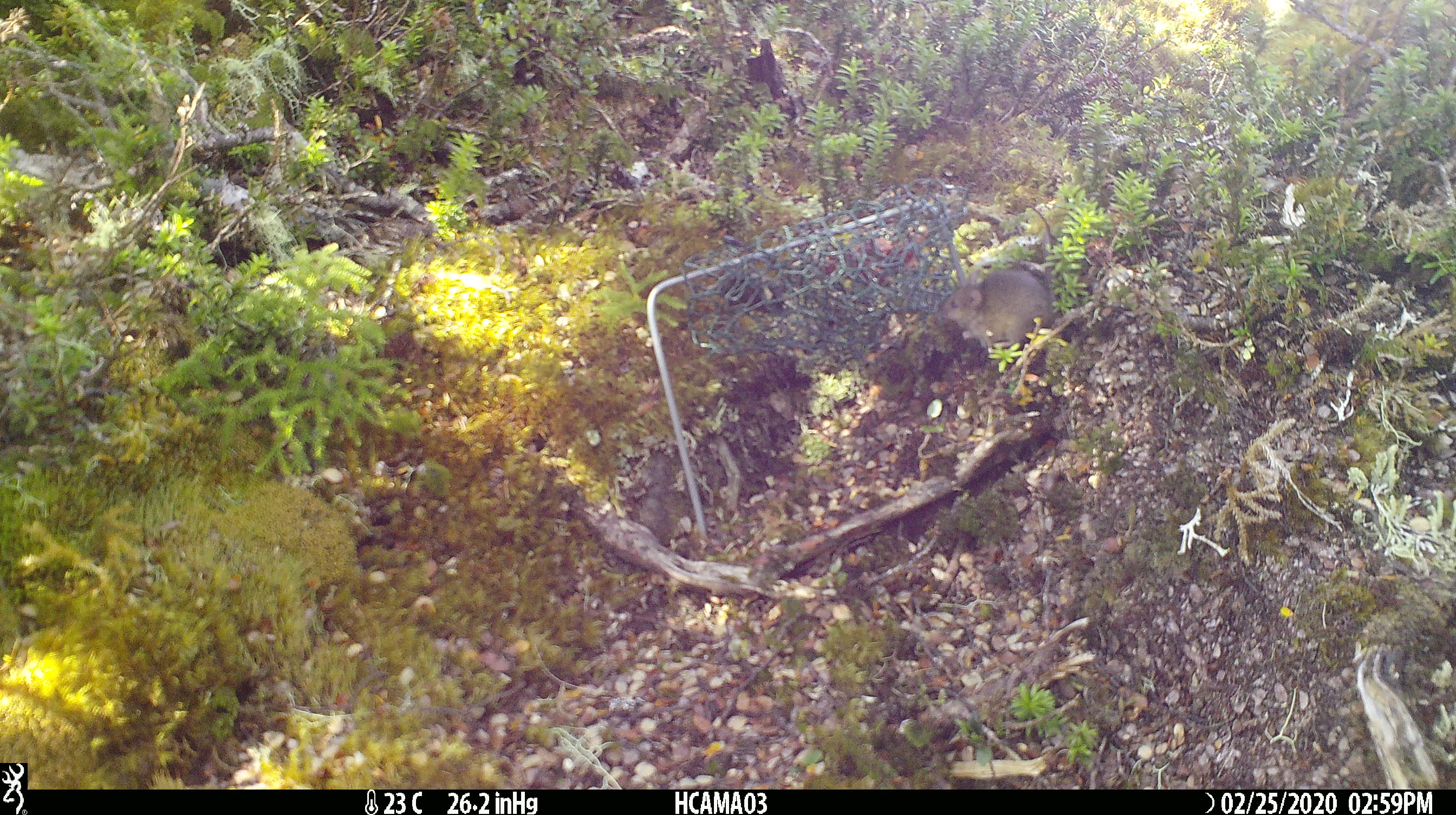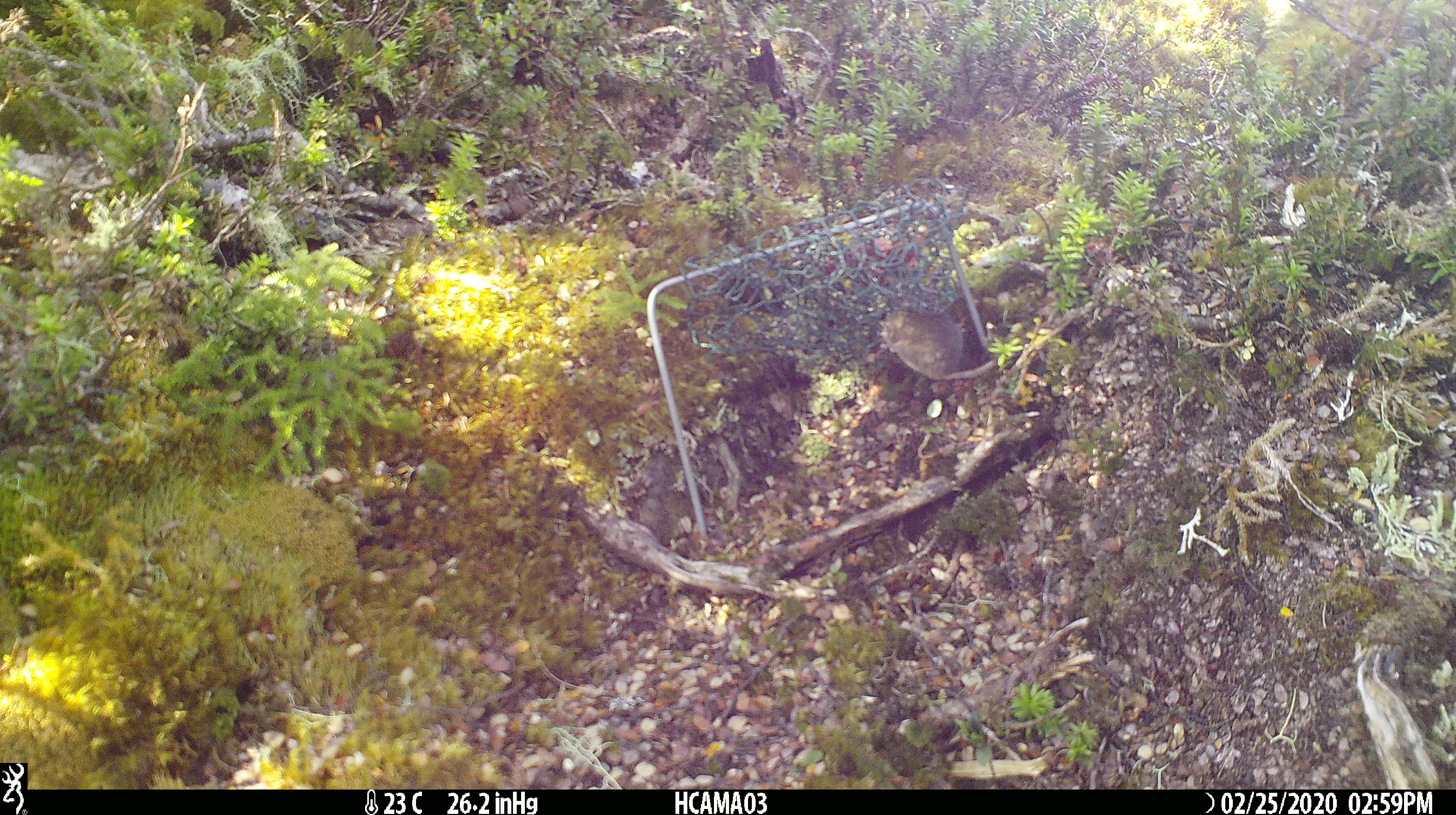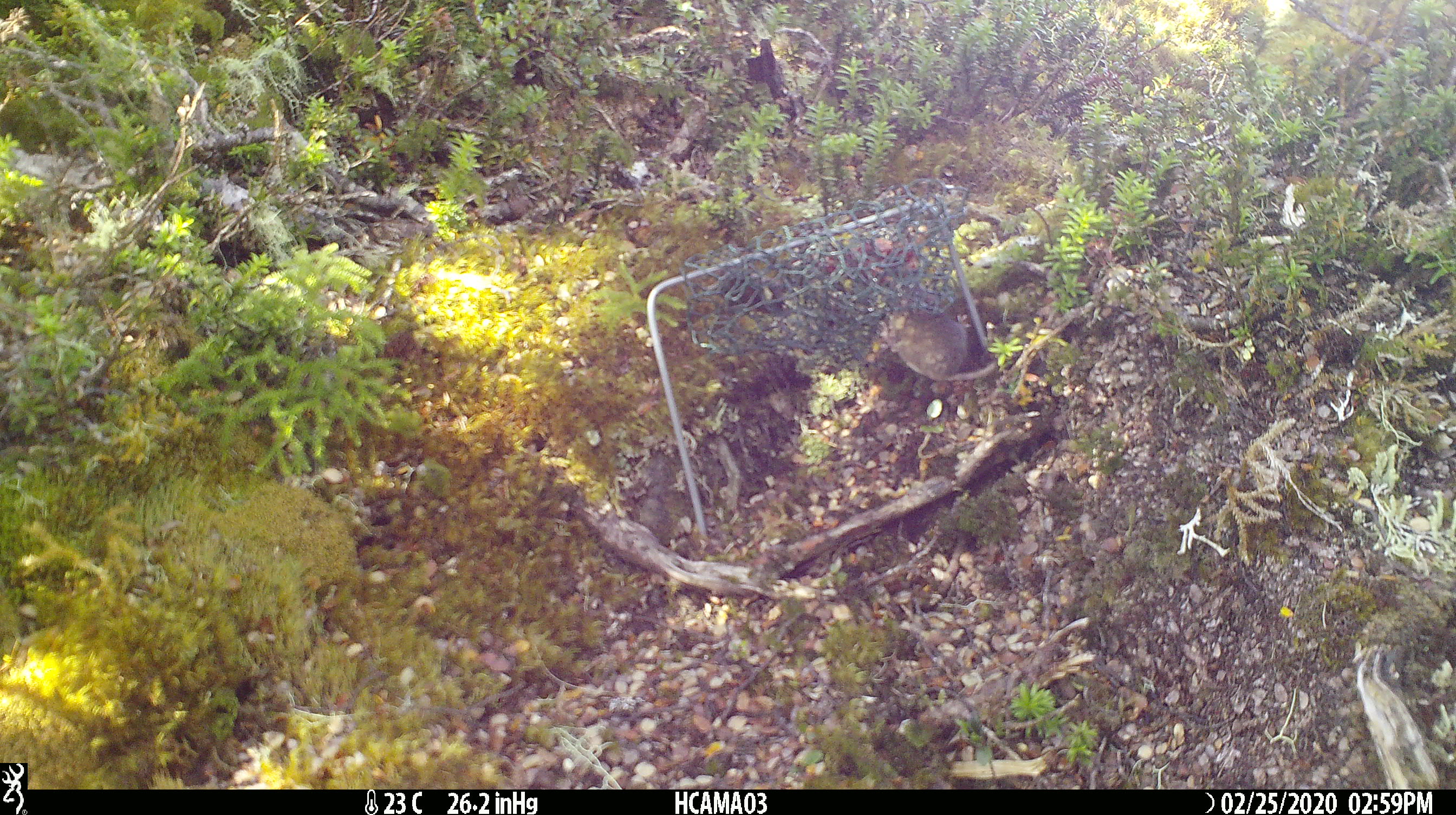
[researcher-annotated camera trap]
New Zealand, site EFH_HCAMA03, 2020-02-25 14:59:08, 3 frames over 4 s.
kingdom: Animalia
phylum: Chordata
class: Mammalia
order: Rodentia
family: Muridae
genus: Mus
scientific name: Mus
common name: mouse